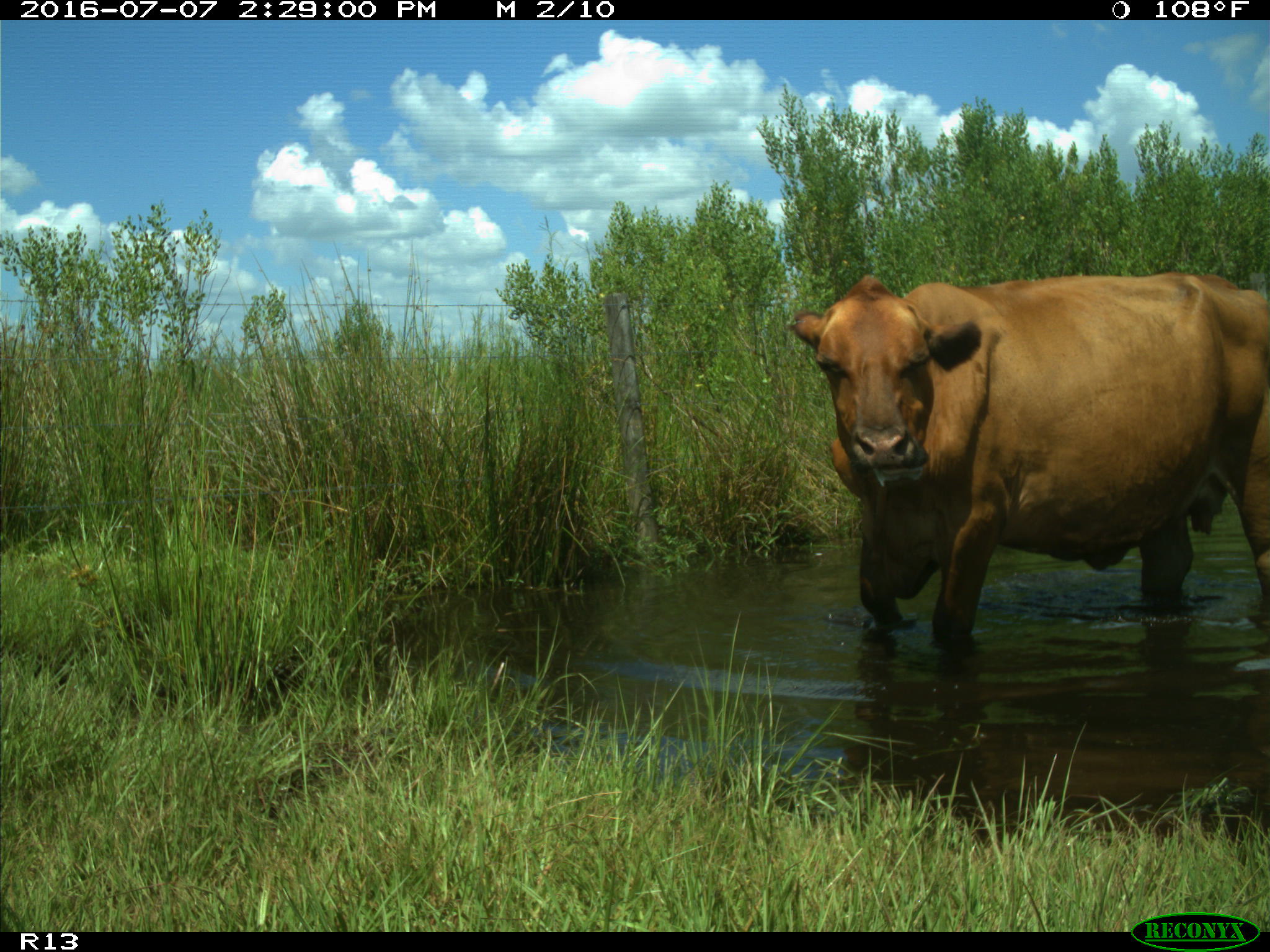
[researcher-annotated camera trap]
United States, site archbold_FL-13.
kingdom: Animalia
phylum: Chordata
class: Mammalia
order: Artiodactyla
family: Bovidae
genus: Bos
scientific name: Bos taurus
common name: domestic cow